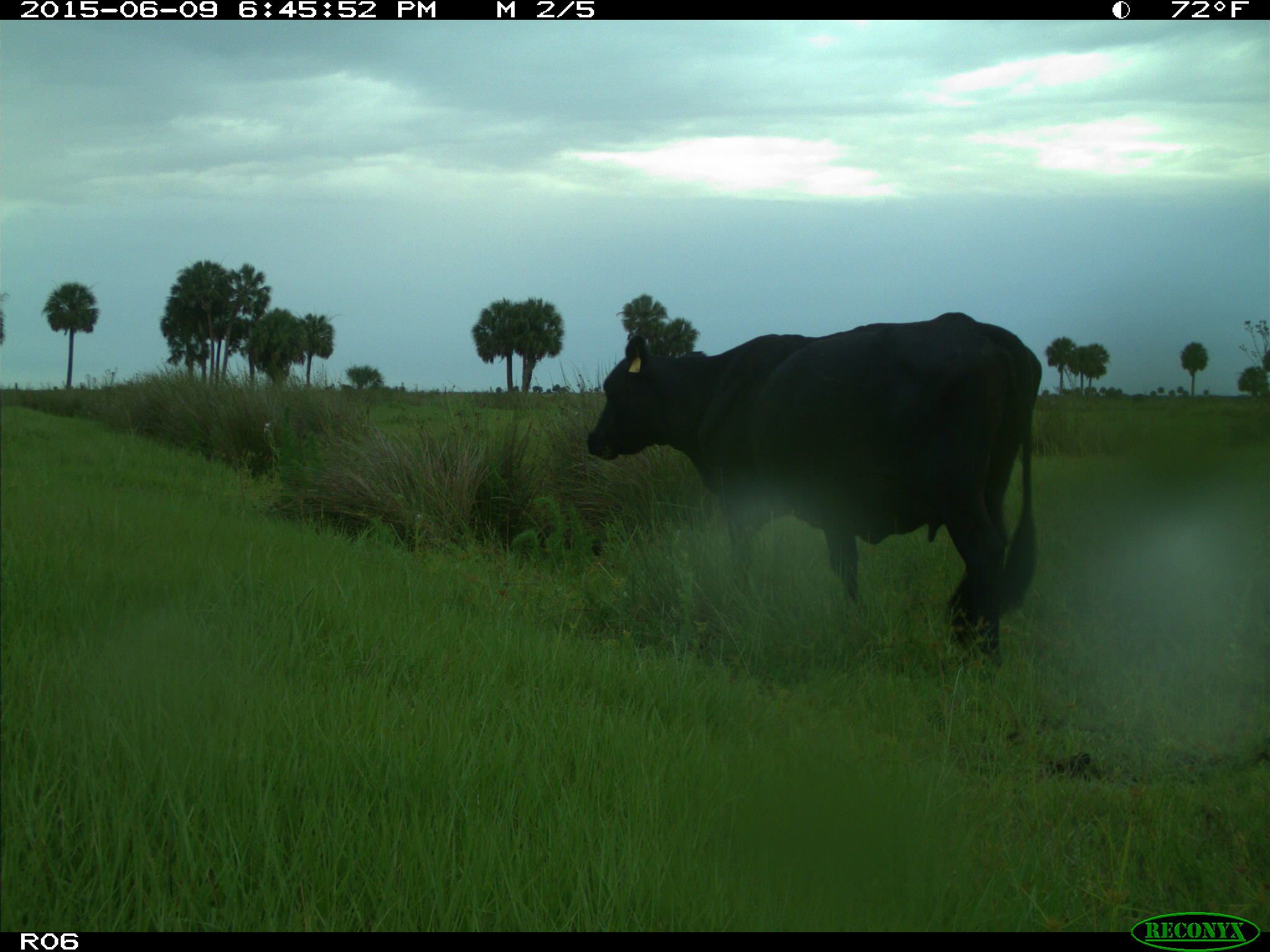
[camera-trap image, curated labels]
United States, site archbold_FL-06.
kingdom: Animalia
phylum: Chordata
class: Mammalia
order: Artiodactyla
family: Bovidae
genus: Bos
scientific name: Bos taurus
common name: domestic cow